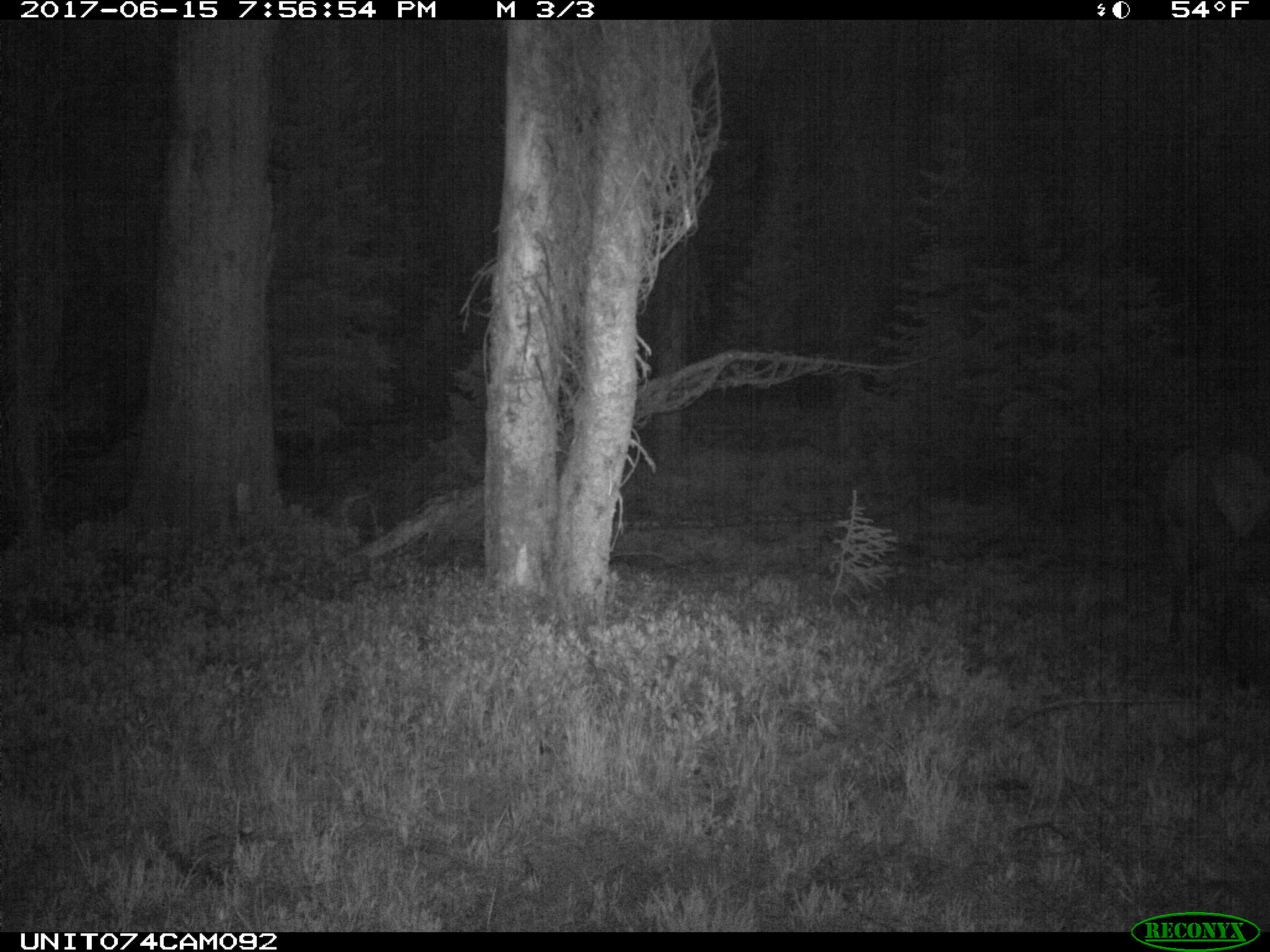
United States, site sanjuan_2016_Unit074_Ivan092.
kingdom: Animalia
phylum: Chordata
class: Mammalia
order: Artiodactyla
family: Cervidae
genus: Cervus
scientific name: Cervus elaphus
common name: red deer